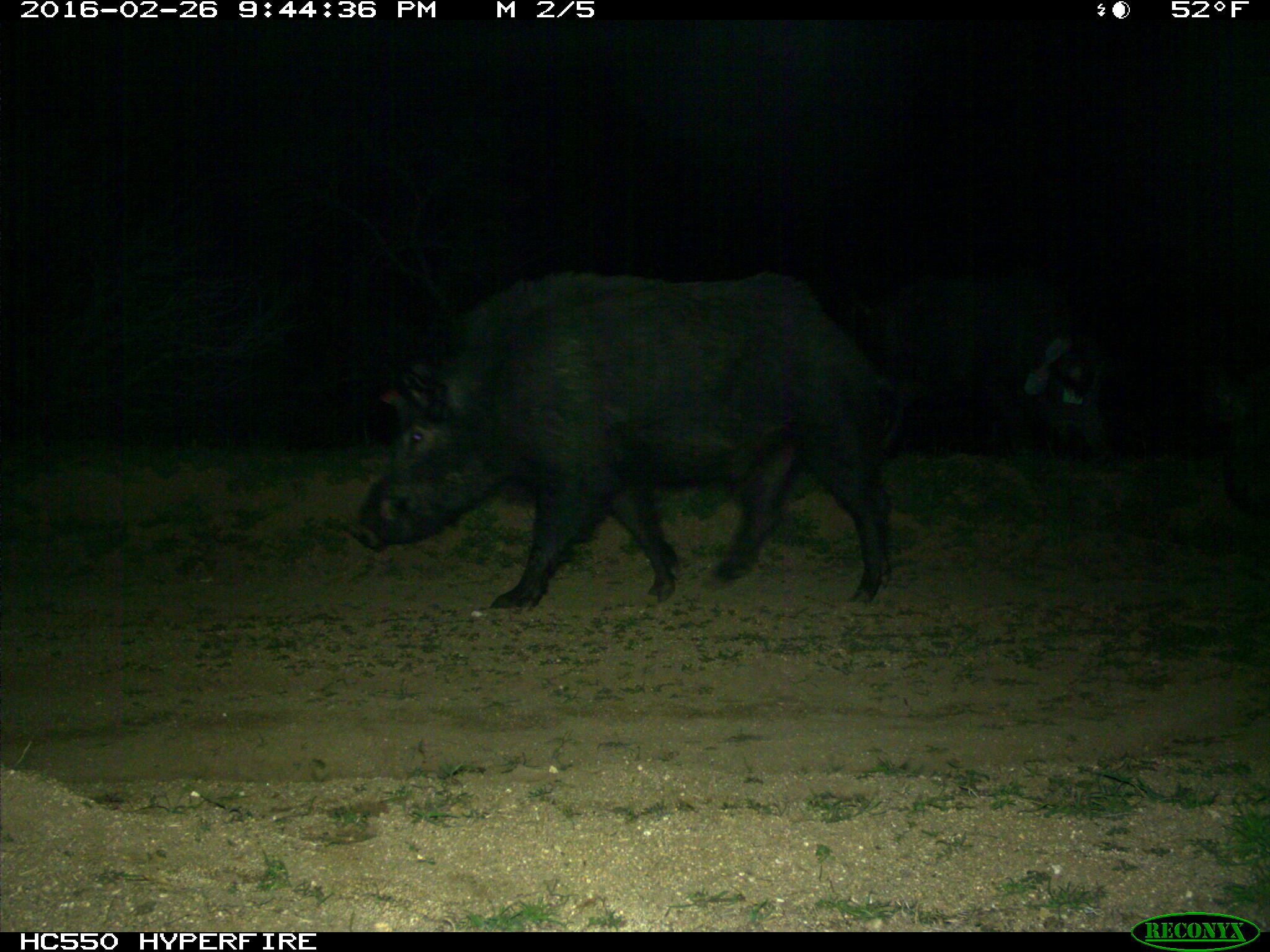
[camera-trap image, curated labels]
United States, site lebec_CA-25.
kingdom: Animalia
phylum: Chordata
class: Mammalia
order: Artiodactyla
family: Suidae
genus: Sus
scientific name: Sus scrofa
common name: wild boar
Sus scrofa (wild boar).